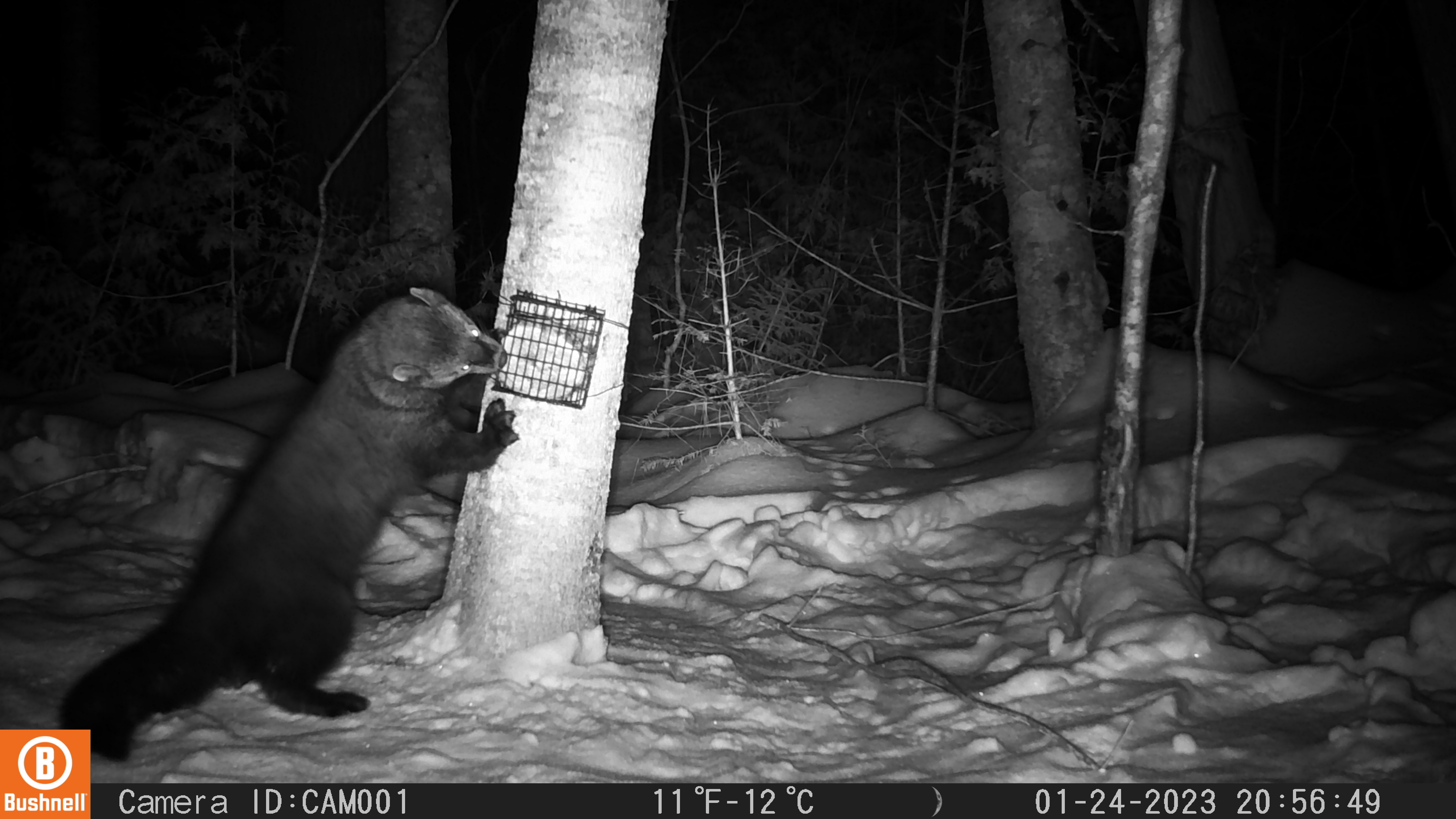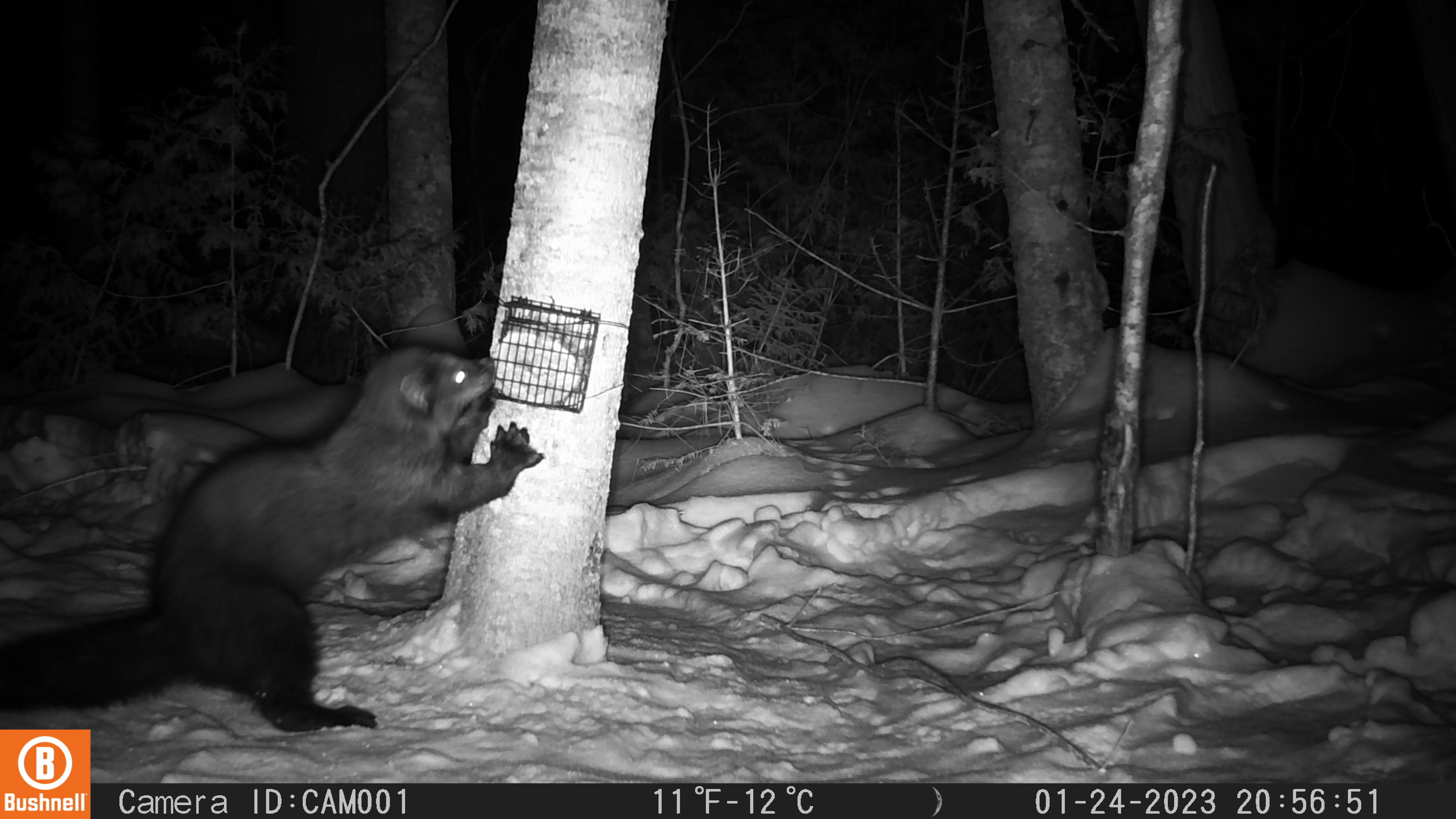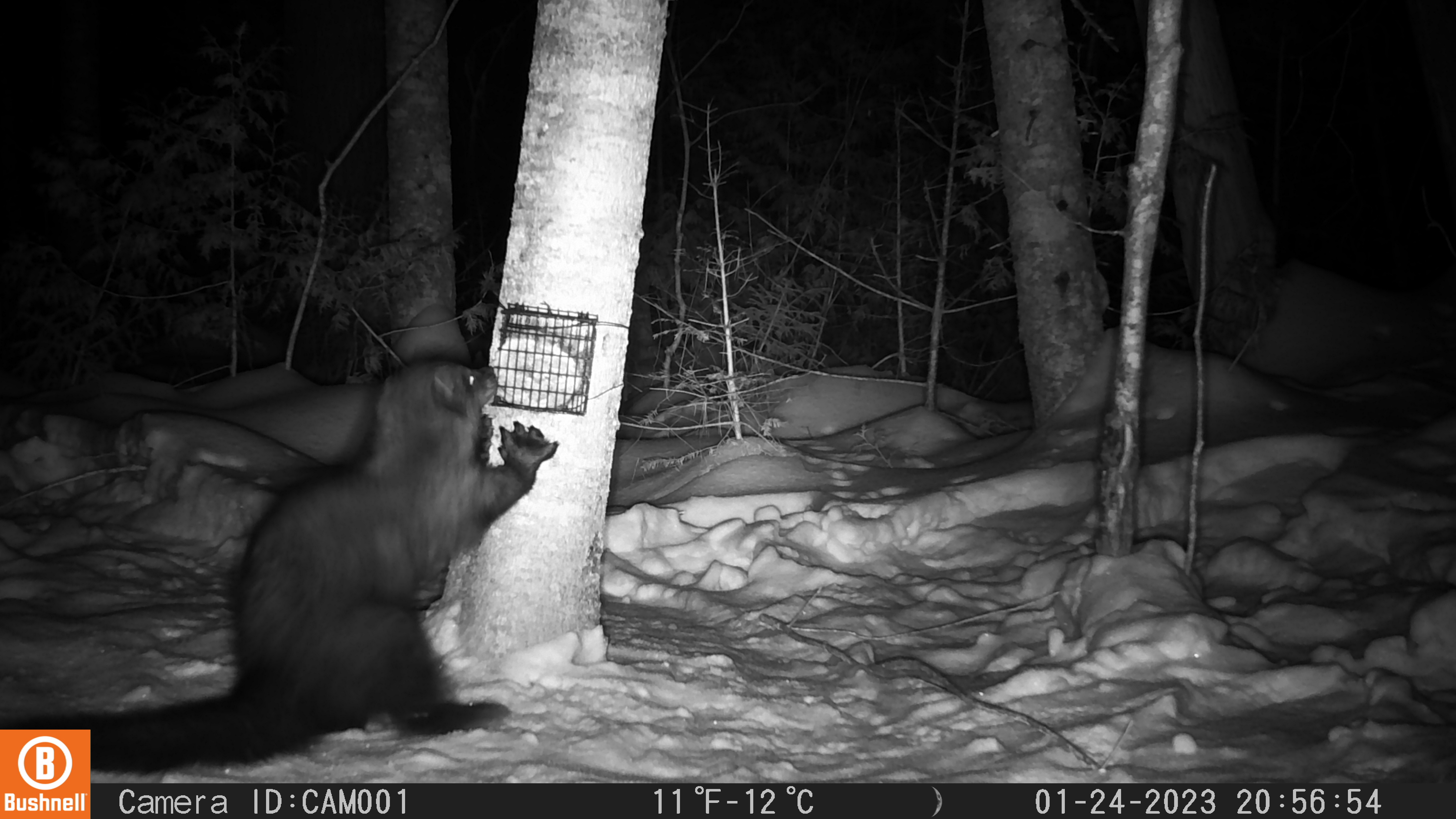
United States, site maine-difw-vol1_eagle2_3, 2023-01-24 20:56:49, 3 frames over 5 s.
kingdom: Animalia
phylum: Chordata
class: Mammalia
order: Carnivora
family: Mustelidae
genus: Pekania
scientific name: Pekania pennanti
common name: fisher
Fisher (Pekania pennanti).